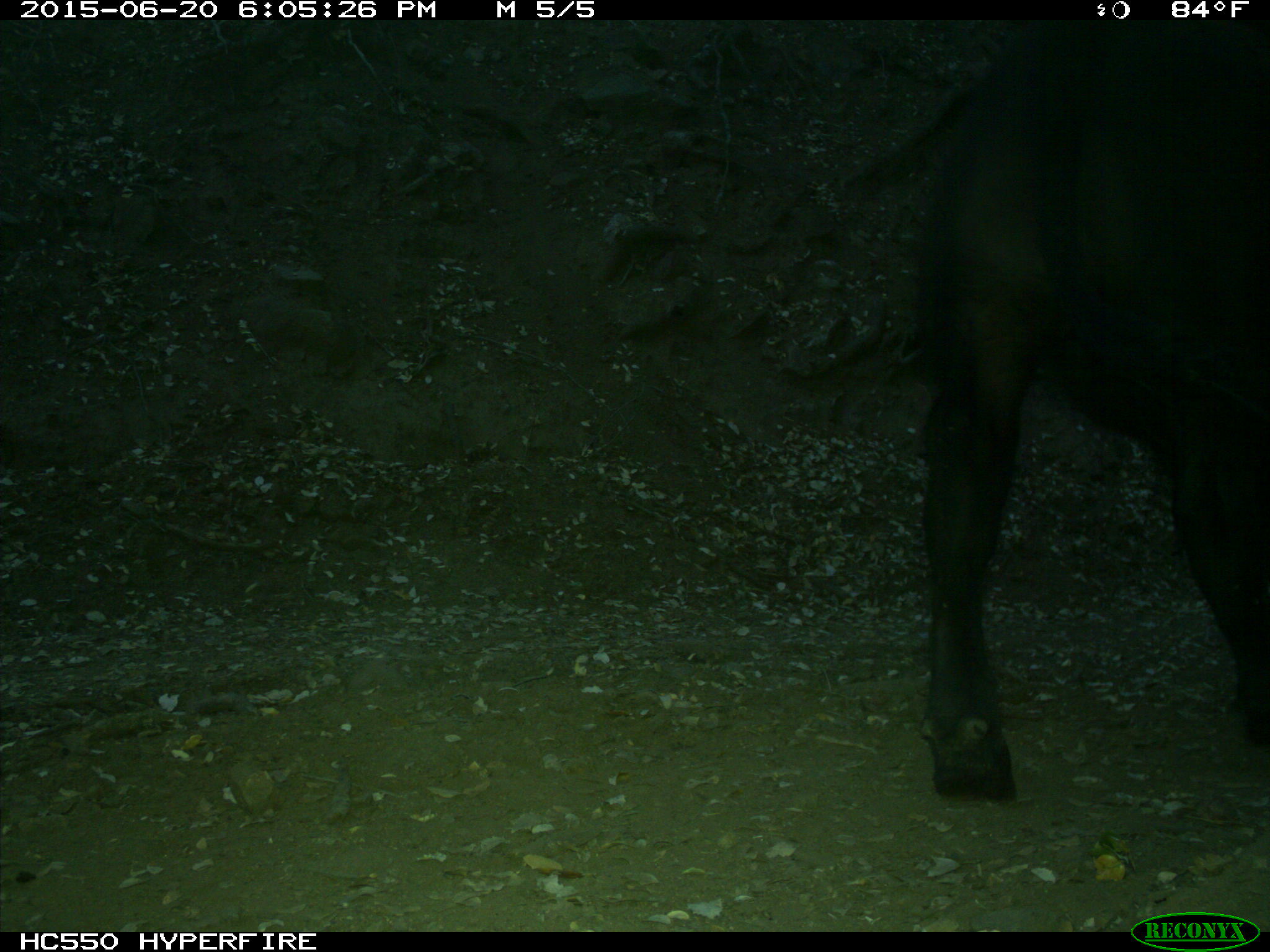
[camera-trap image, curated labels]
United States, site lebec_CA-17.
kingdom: Animalia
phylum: Chordata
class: Mammalia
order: Artiodactyla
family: Bovidae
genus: Bos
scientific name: Bos taurus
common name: domestic cow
Bos taurus (domestic cow).